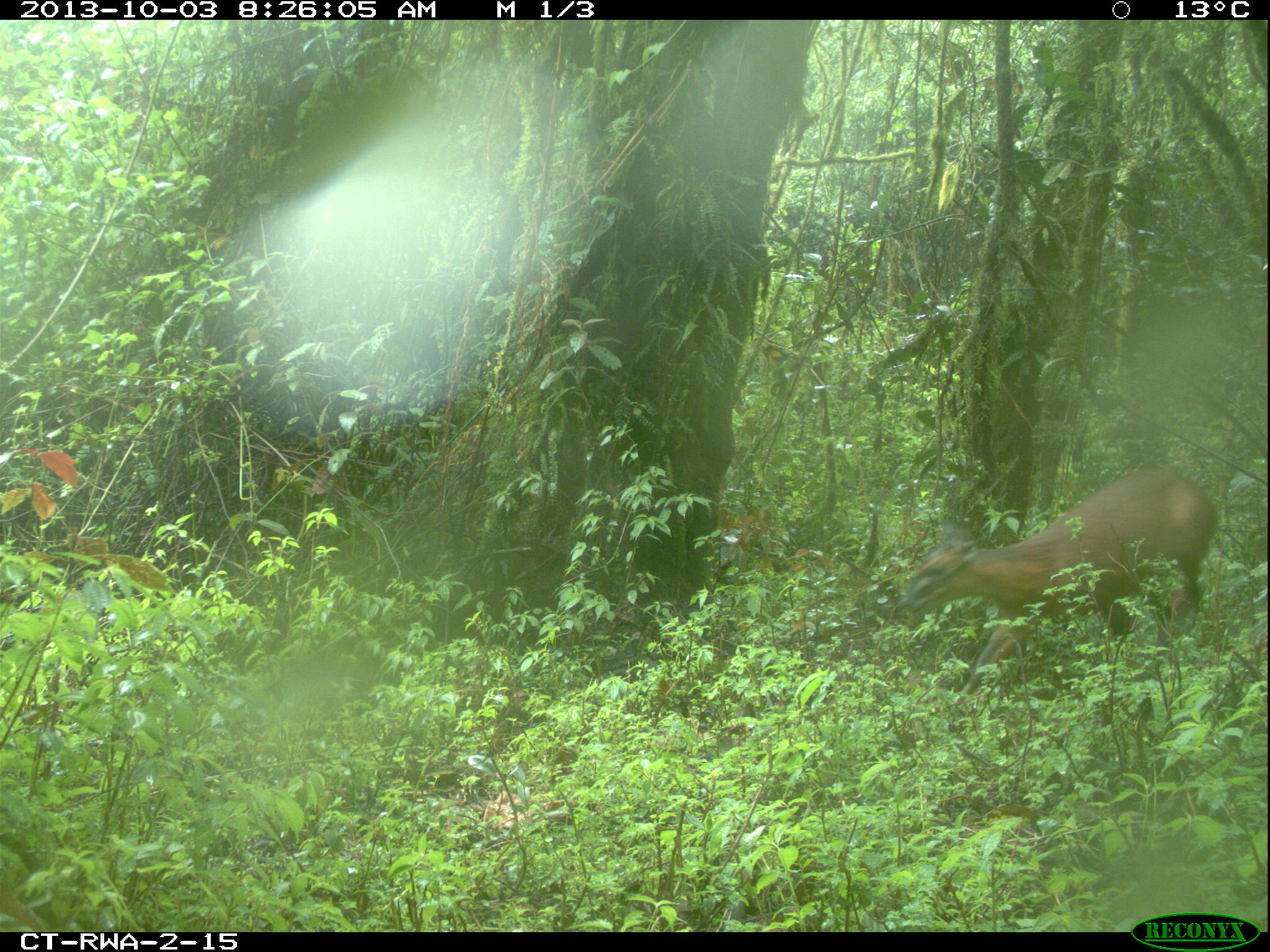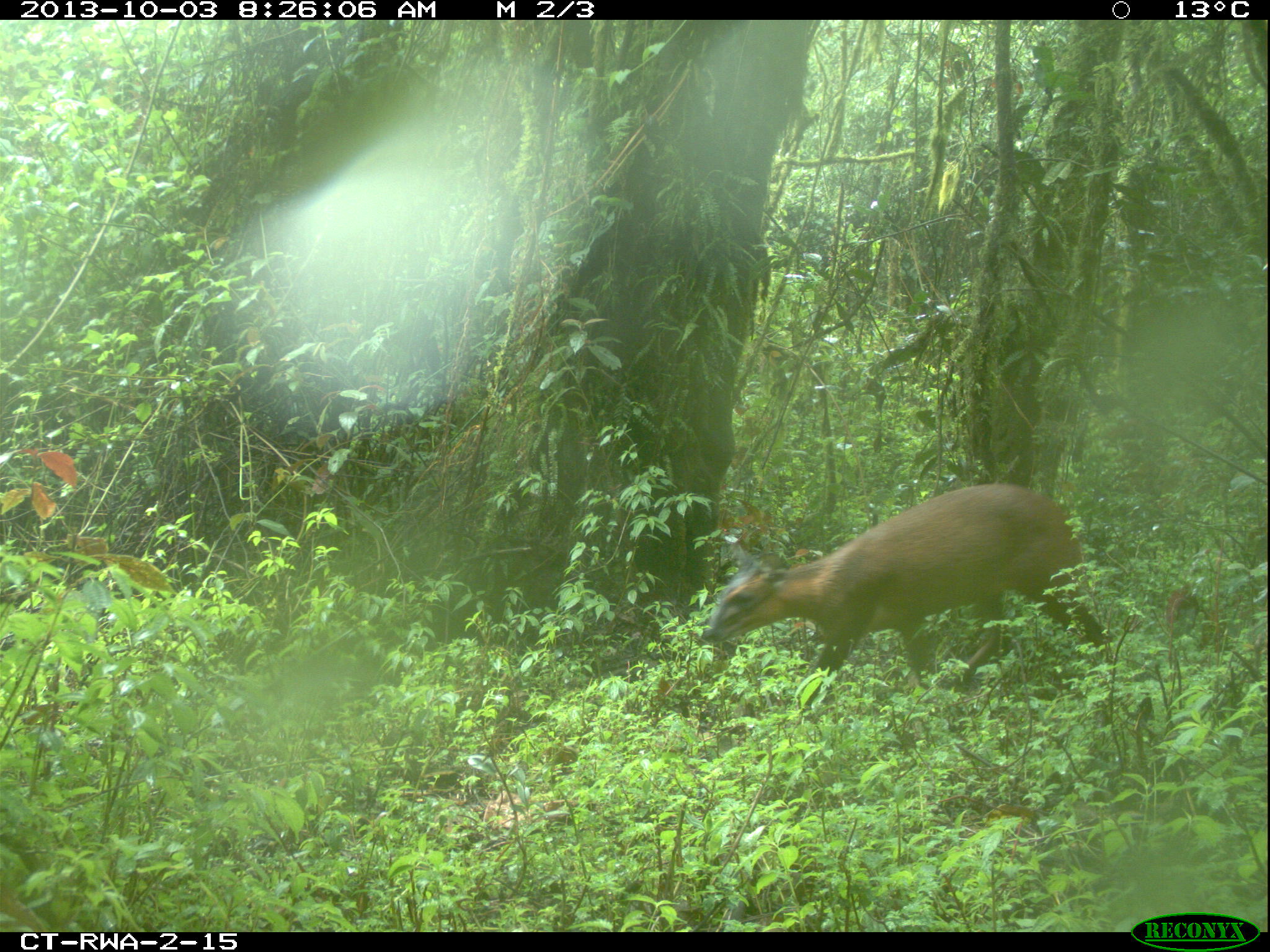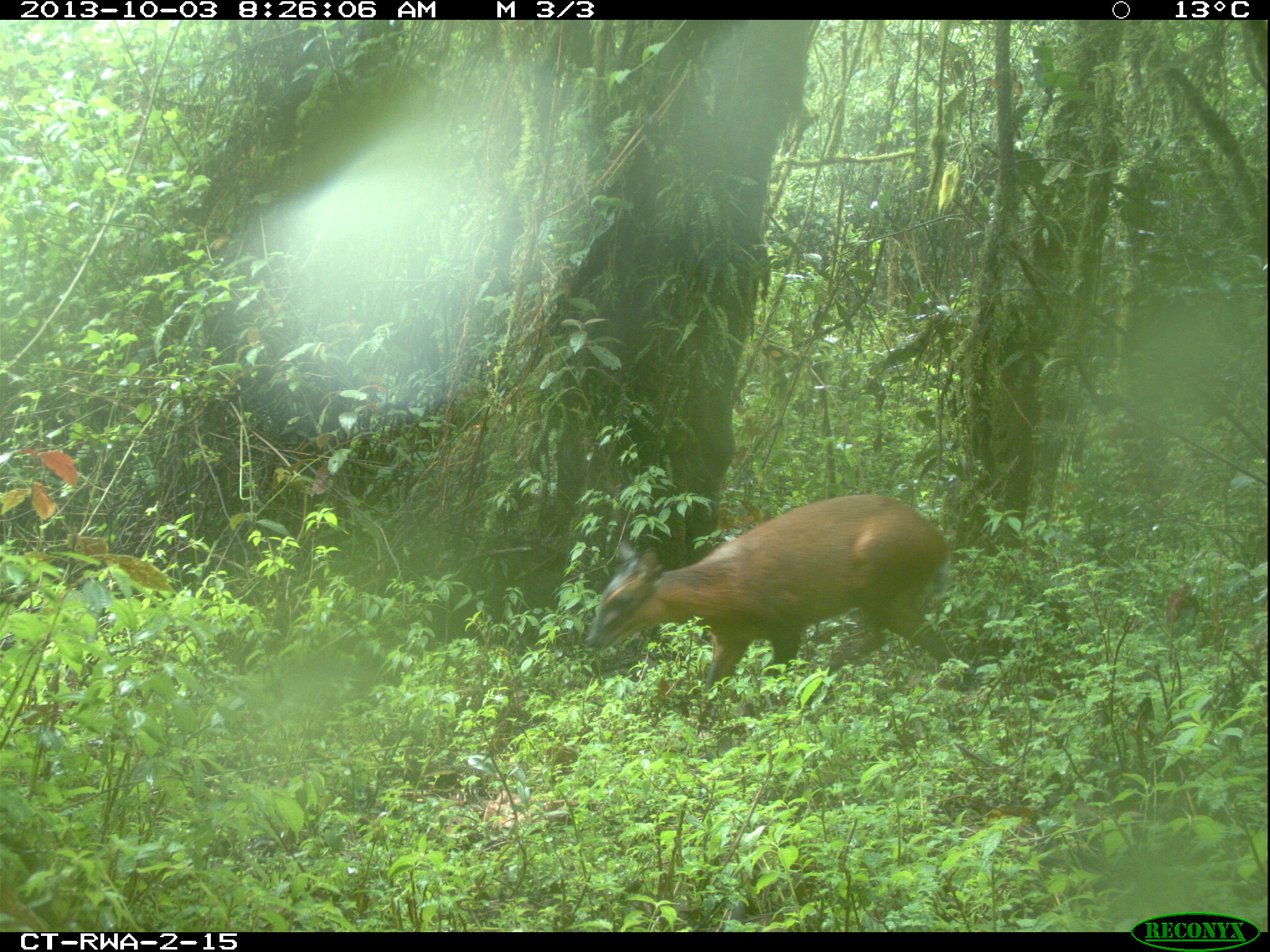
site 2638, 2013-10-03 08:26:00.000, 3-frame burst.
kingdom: Animalia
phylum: Chordata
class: Mammalia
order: Artiodactyla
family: Bovidae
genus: Cephalophus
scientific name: Cephalophus nigrifrons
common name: black-fronted duiker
Cephalophus nigrifrons (black-fronted duiker), count 1.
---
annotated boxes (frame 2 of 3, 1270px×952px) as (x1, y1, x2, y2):
cephalophus nigrifrons: (697, 481, 1113, 694)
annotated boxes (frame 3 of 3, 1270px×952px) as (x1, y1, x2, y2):
cephalophus nigrifrons: (581, 491, 963, 718)